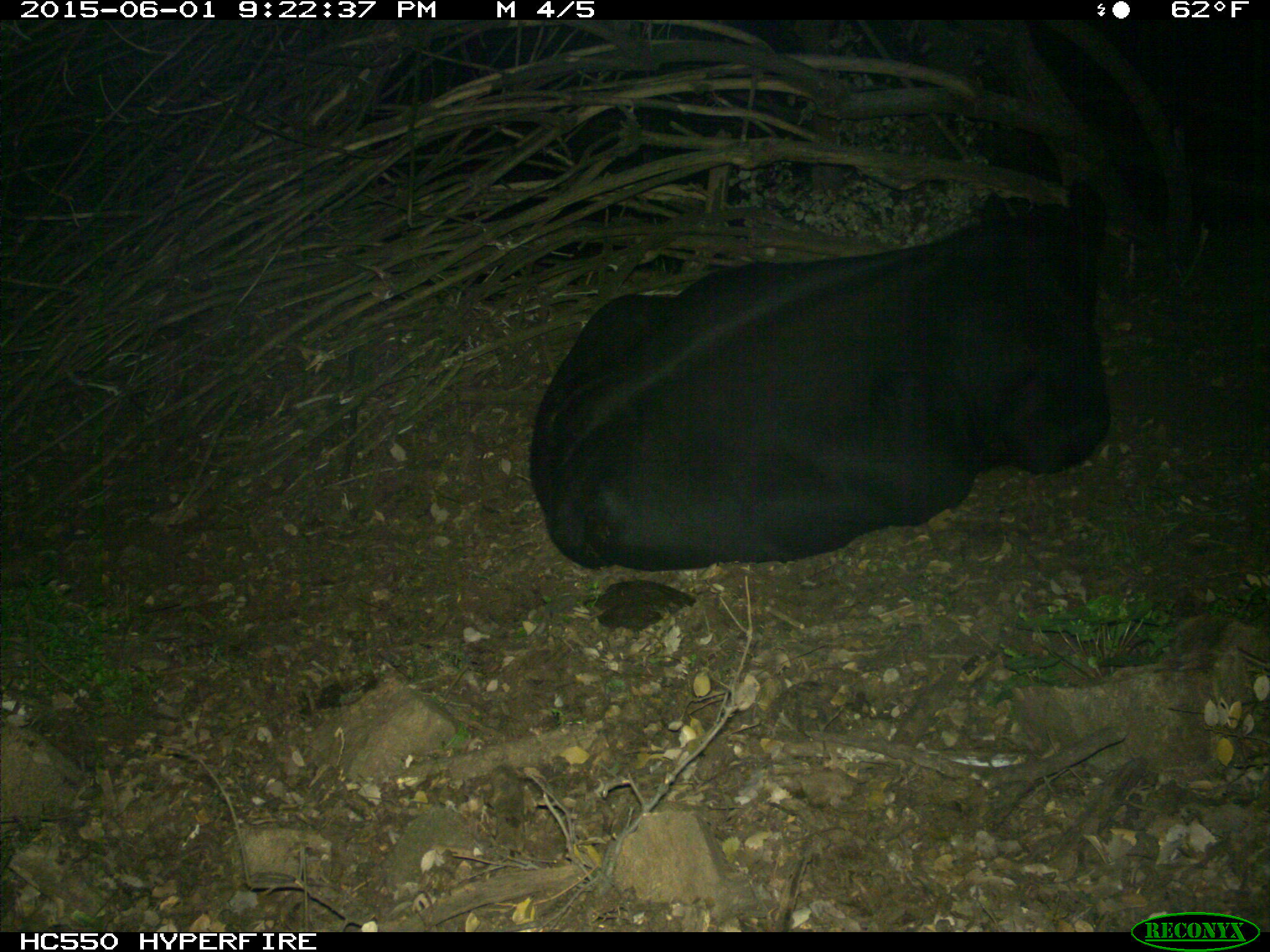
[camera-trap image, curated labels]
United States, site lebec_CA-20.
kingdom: Animalia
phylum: Chordata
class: Mammalia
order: Artiodactyla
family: Bovidae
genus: Bos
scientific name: Bos taurus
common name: domestic cow